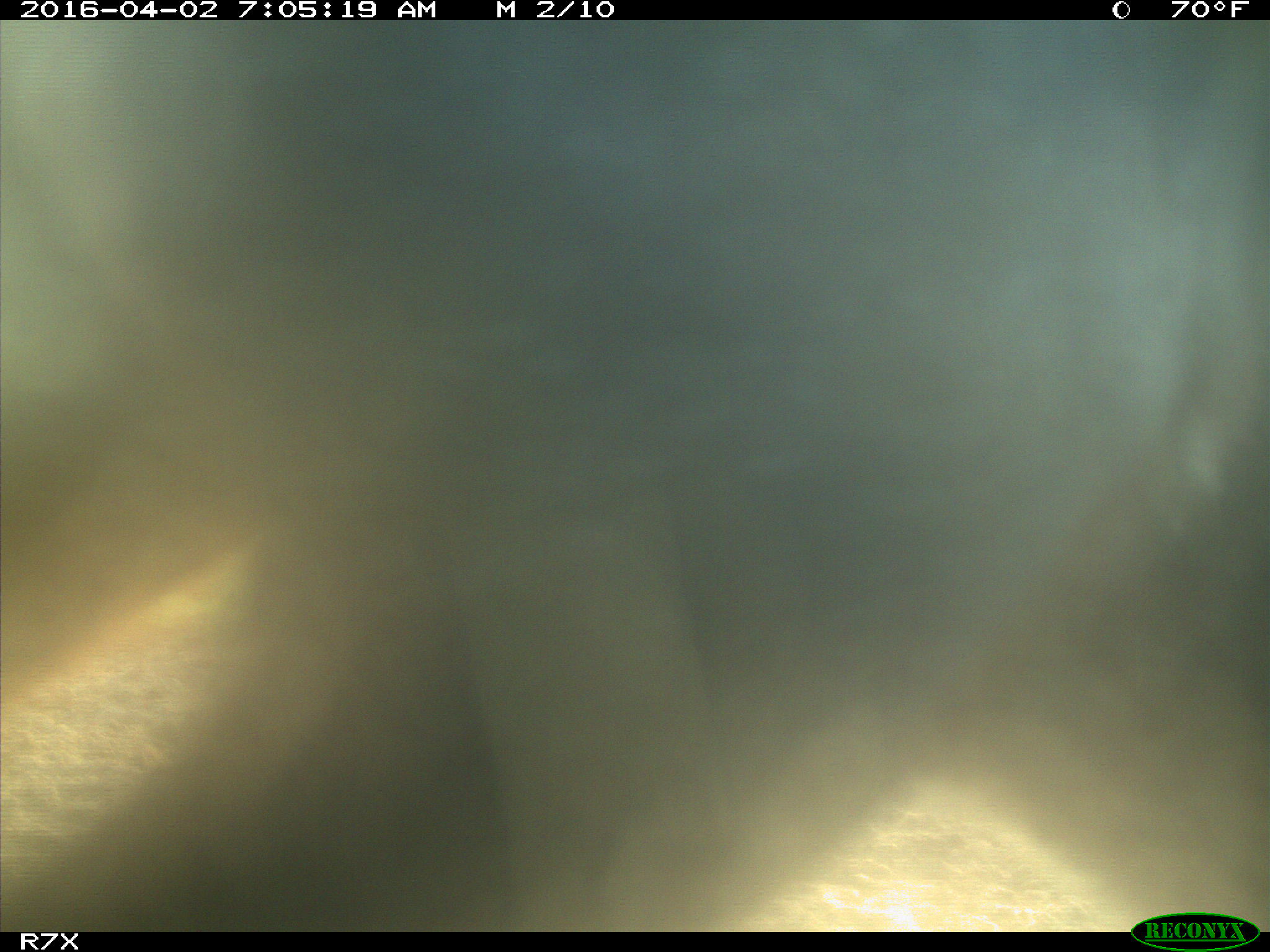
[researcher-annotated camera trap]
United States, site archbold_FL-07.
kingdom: Animalia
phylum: Chordata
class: Mammalia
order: Artiodactyla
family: Bovidae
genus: Bos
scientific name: Bos taurus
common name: domestic cow